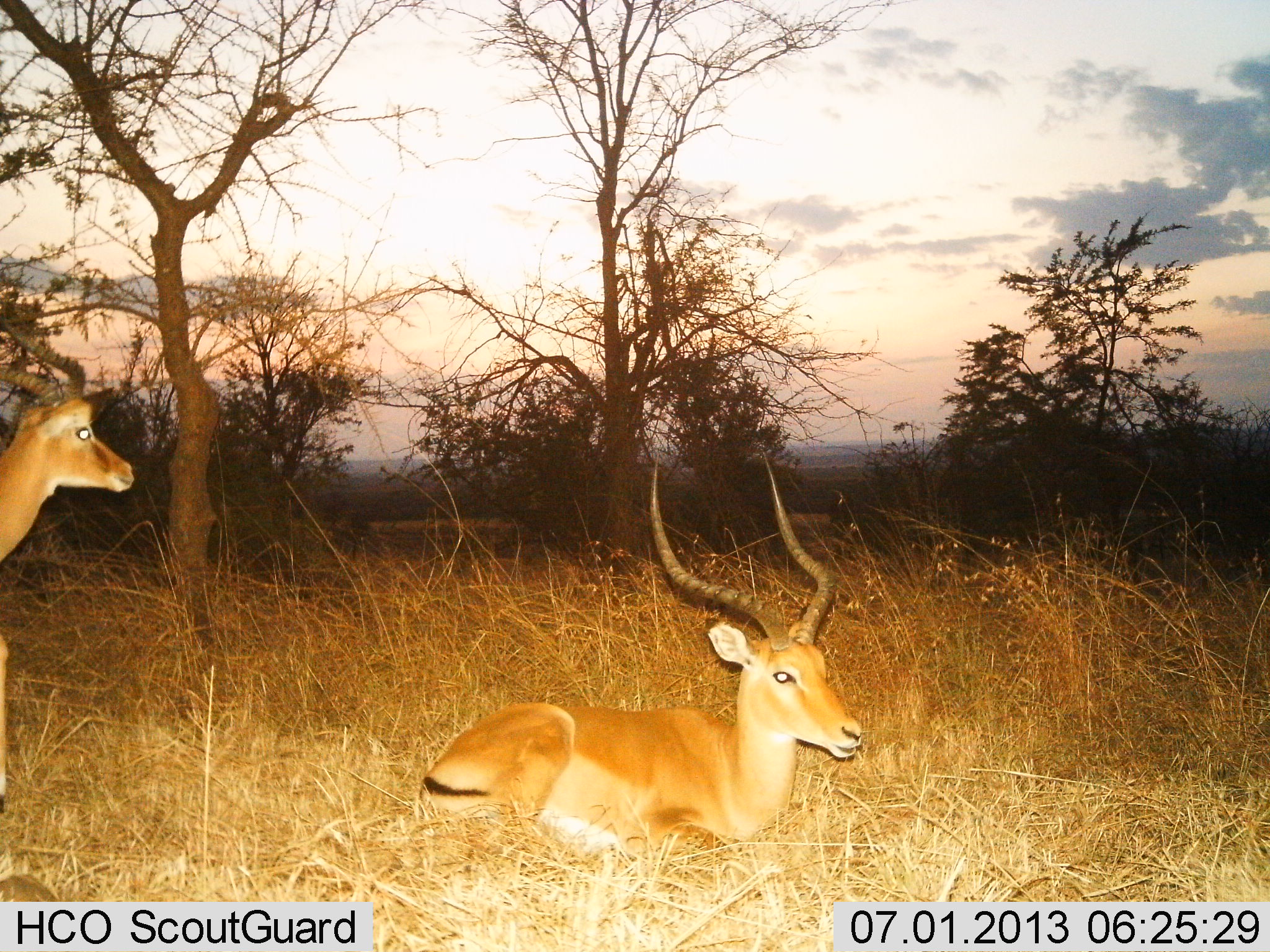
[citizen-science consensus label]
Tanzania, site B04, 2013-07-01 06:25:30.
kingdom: Animalia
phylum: Chordata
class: Mammalia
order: Artiodactyla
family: Bovidae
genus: Aepyceros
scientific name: Aepyceros melampus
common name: impala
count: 2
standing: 67%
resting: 100%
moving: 7%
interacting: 0%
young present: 0%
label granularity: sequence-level